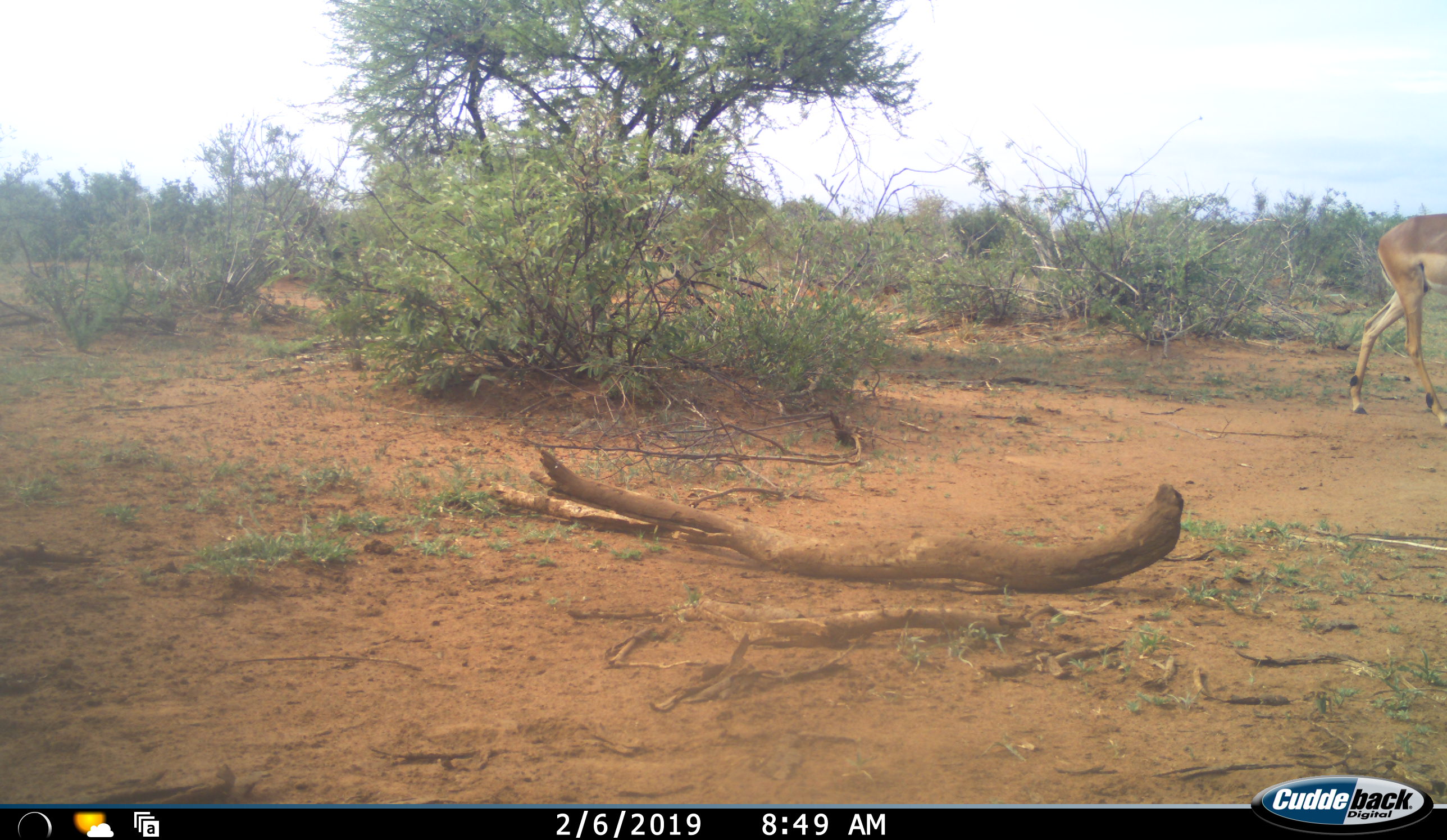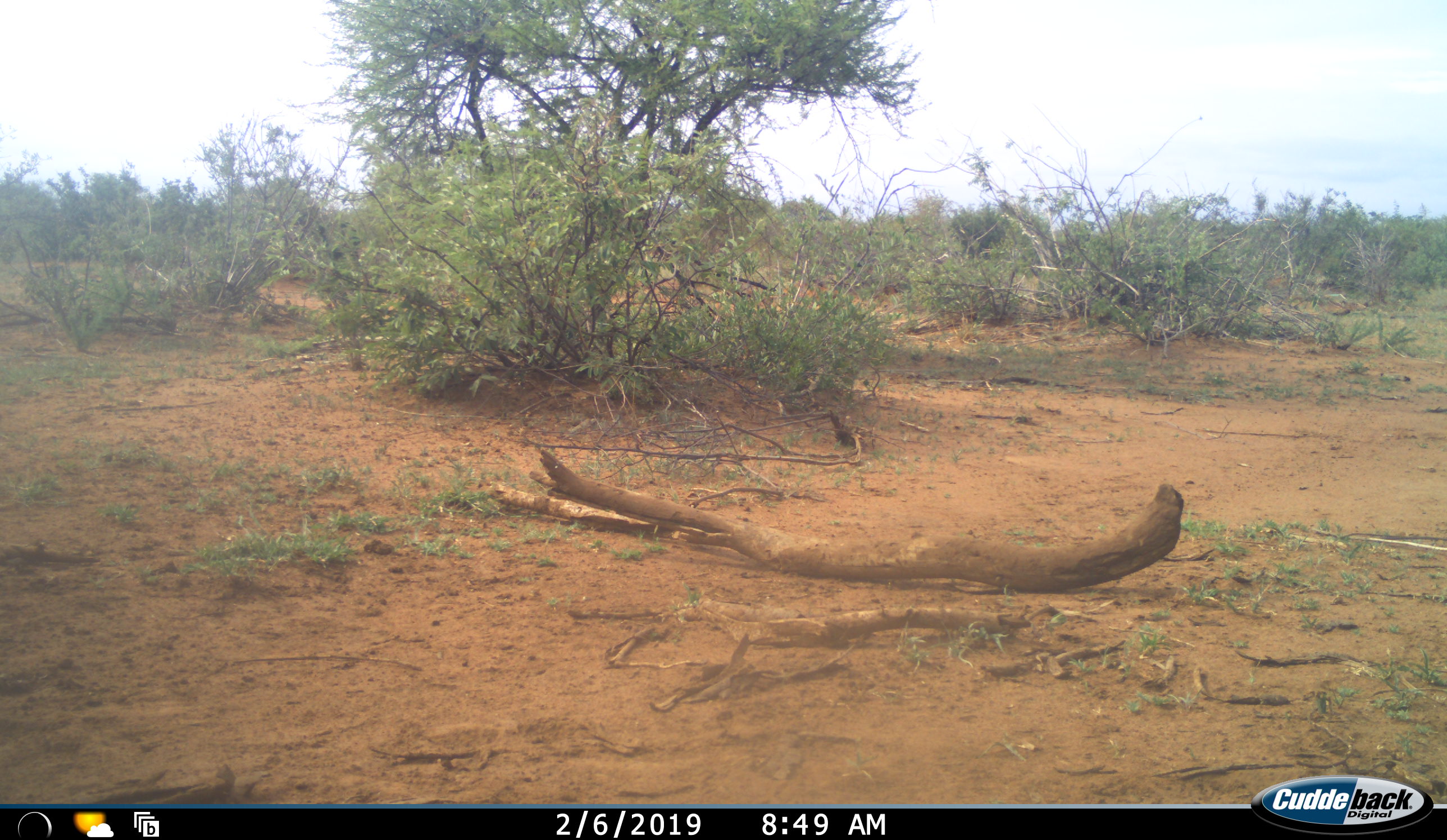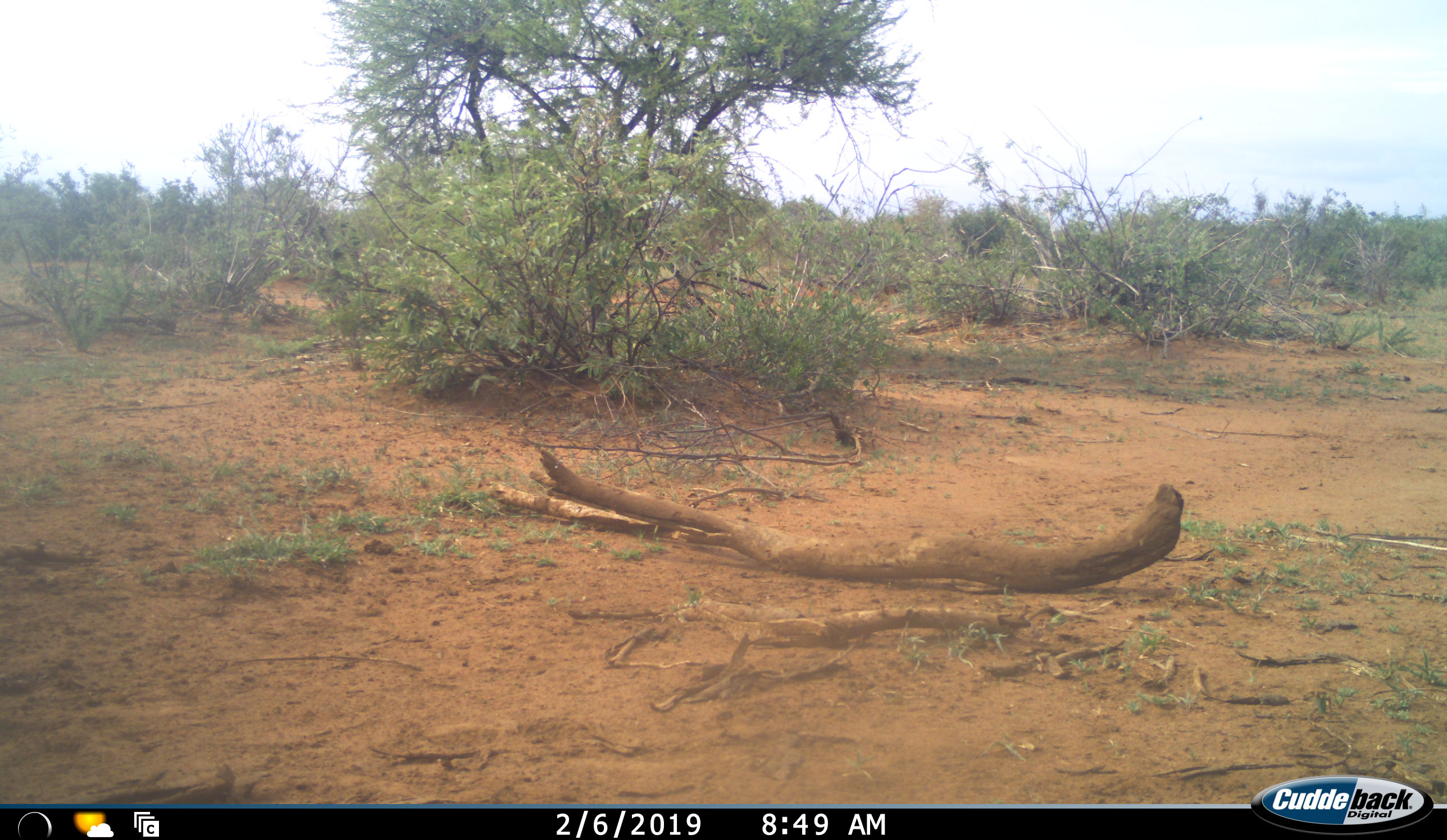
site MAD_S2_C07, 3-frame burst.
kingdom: Animalia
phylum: Chordata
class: Mammalia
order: Artiodactyla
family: Bovidae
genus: Aepyceros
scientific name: Aepyceros melampus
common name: impala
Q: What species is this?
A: Impala (Aepyceros melampus).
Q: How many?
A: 1.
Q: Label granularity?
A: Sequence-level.